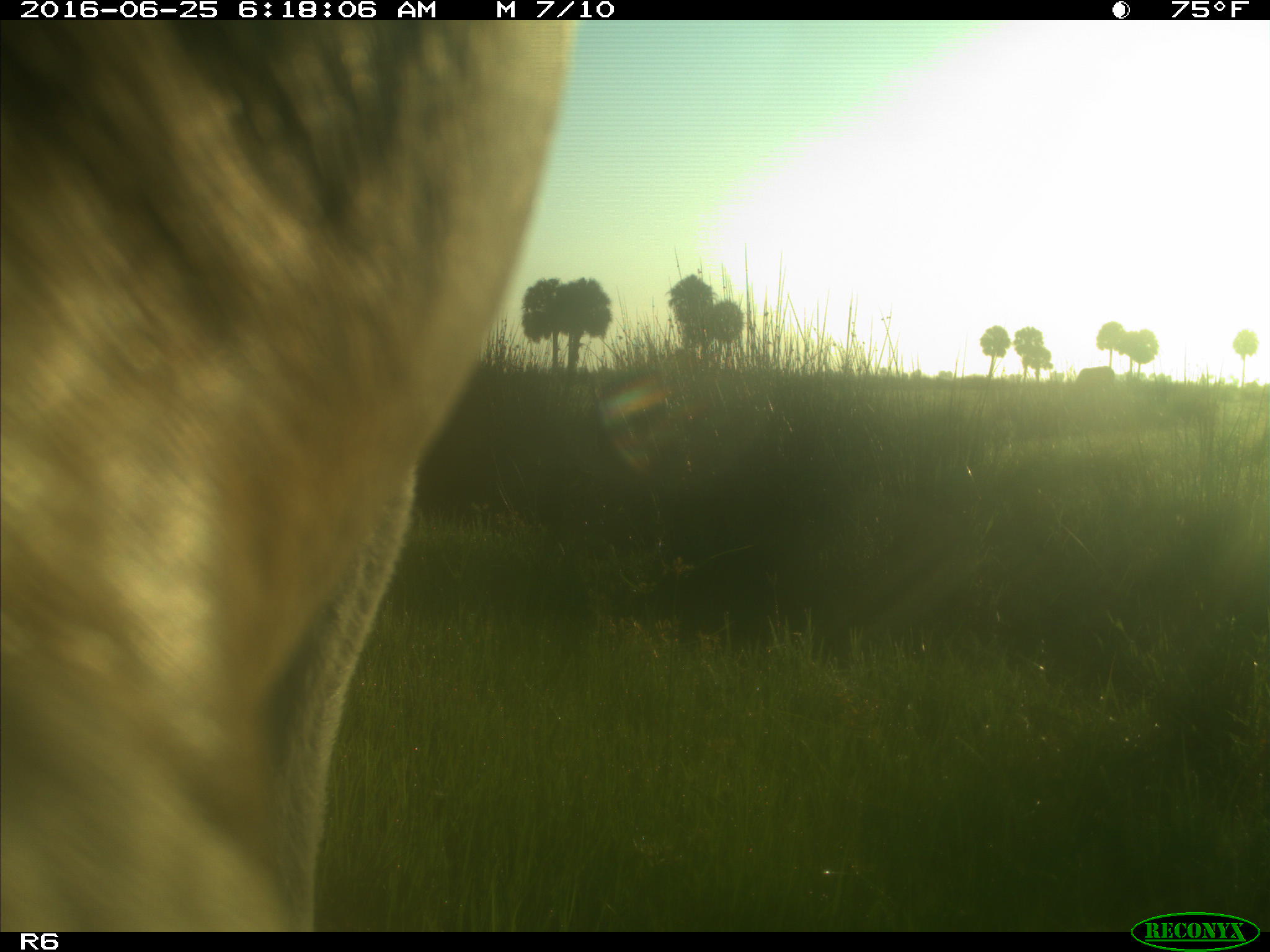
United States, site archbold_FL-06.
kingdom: Animalia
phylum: Chordata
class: Mammalia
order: Artiodactyla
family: Bovidae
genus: Bos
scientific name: Bos taurus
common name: domestic cow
Bos taurus (domestic cow).